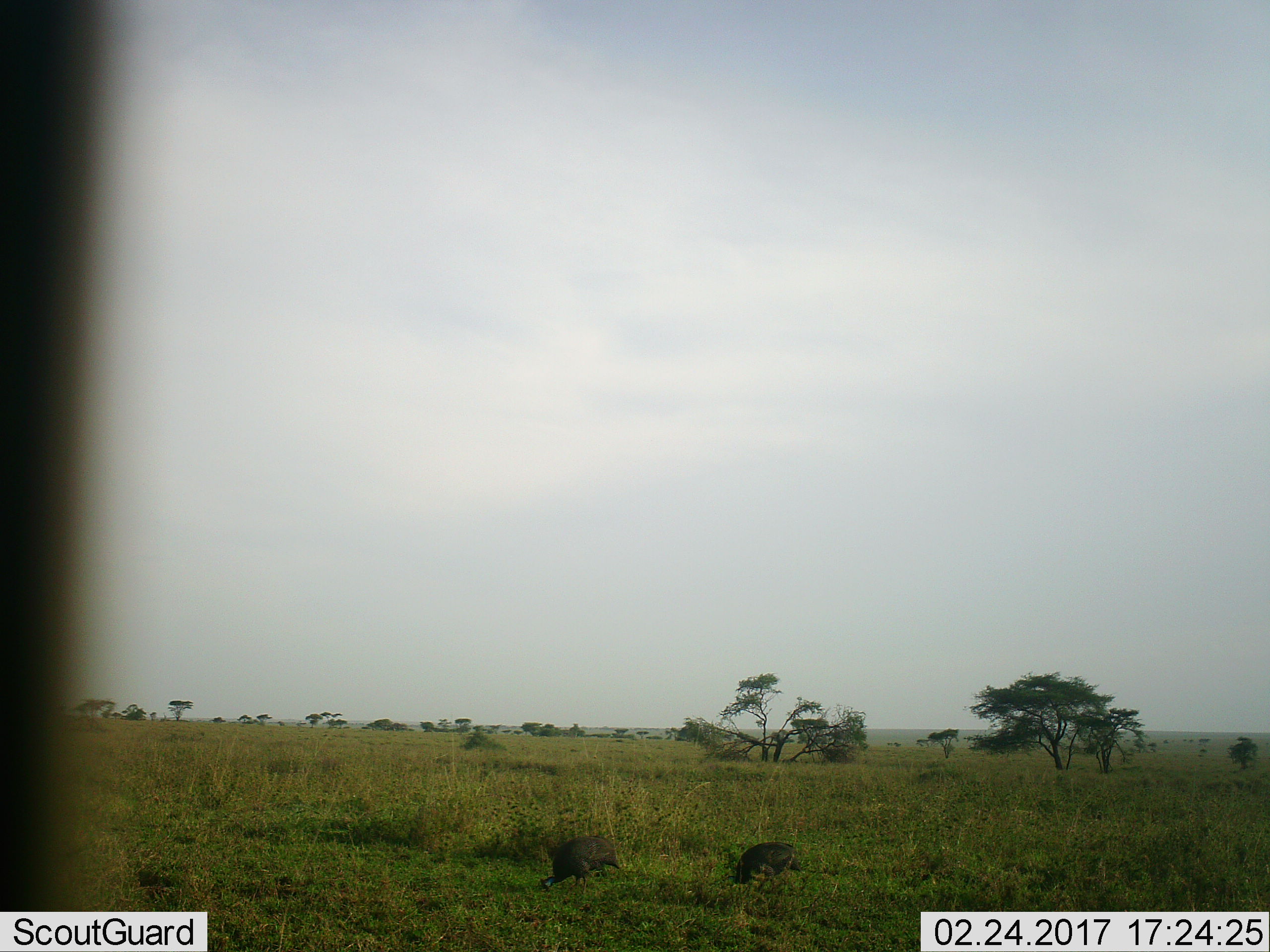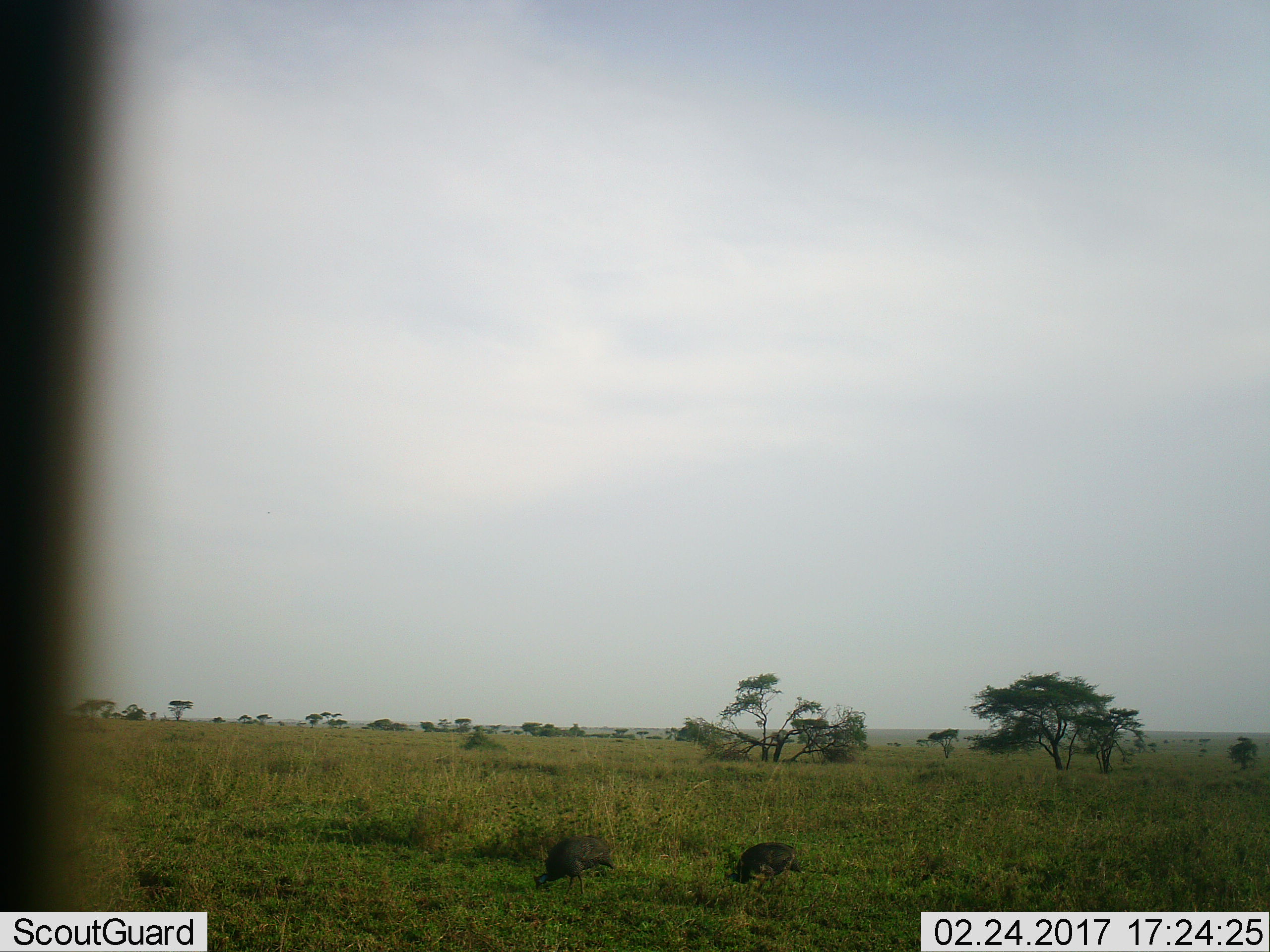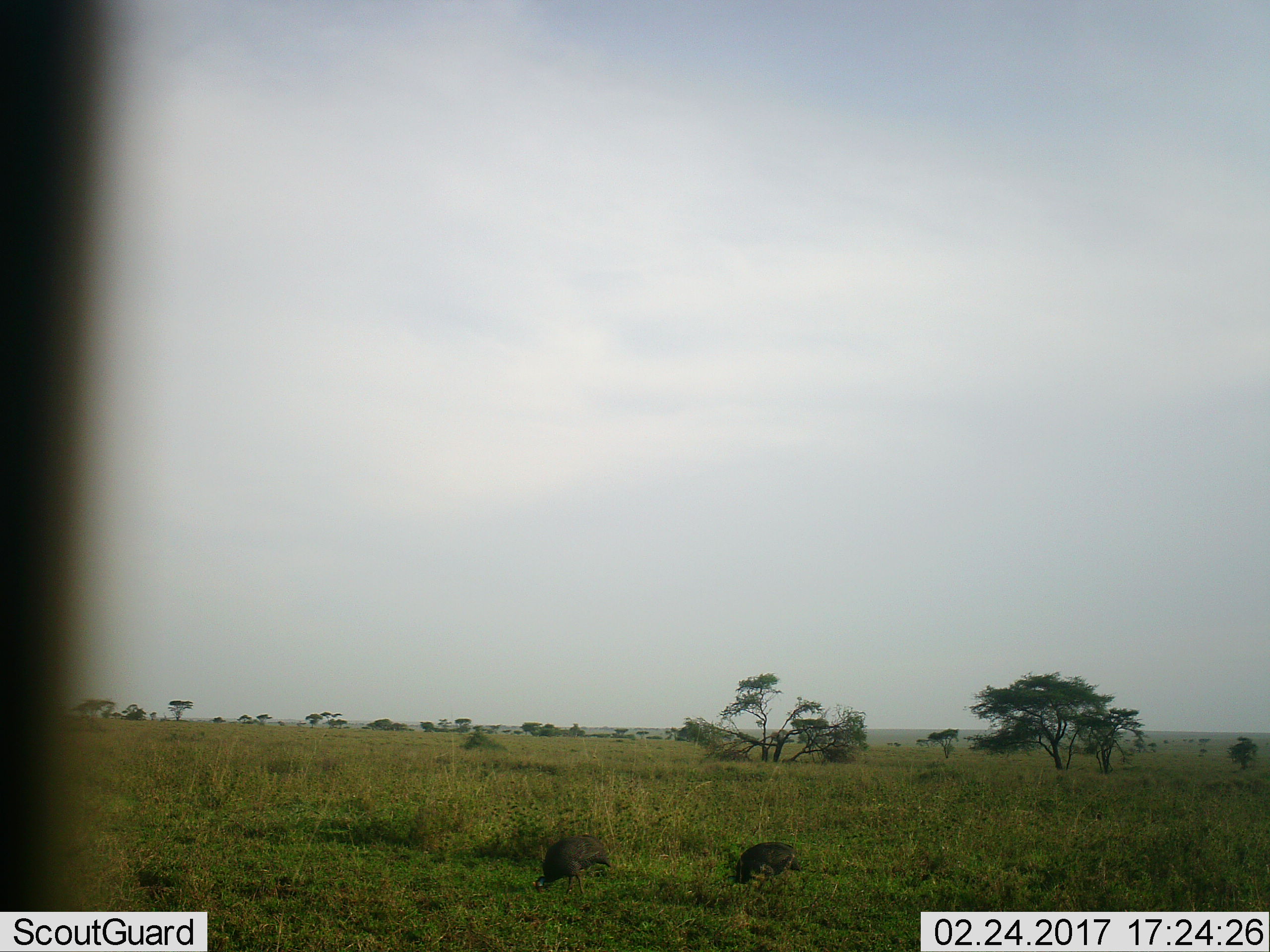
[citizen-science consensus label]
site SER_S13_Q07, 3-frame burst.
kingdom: Animalia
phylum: Chordata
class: Aves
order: Galliformes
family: Numididae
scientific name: Numididae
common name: guineafowl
Guineafowl (Numididae), count 2. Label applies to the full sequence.